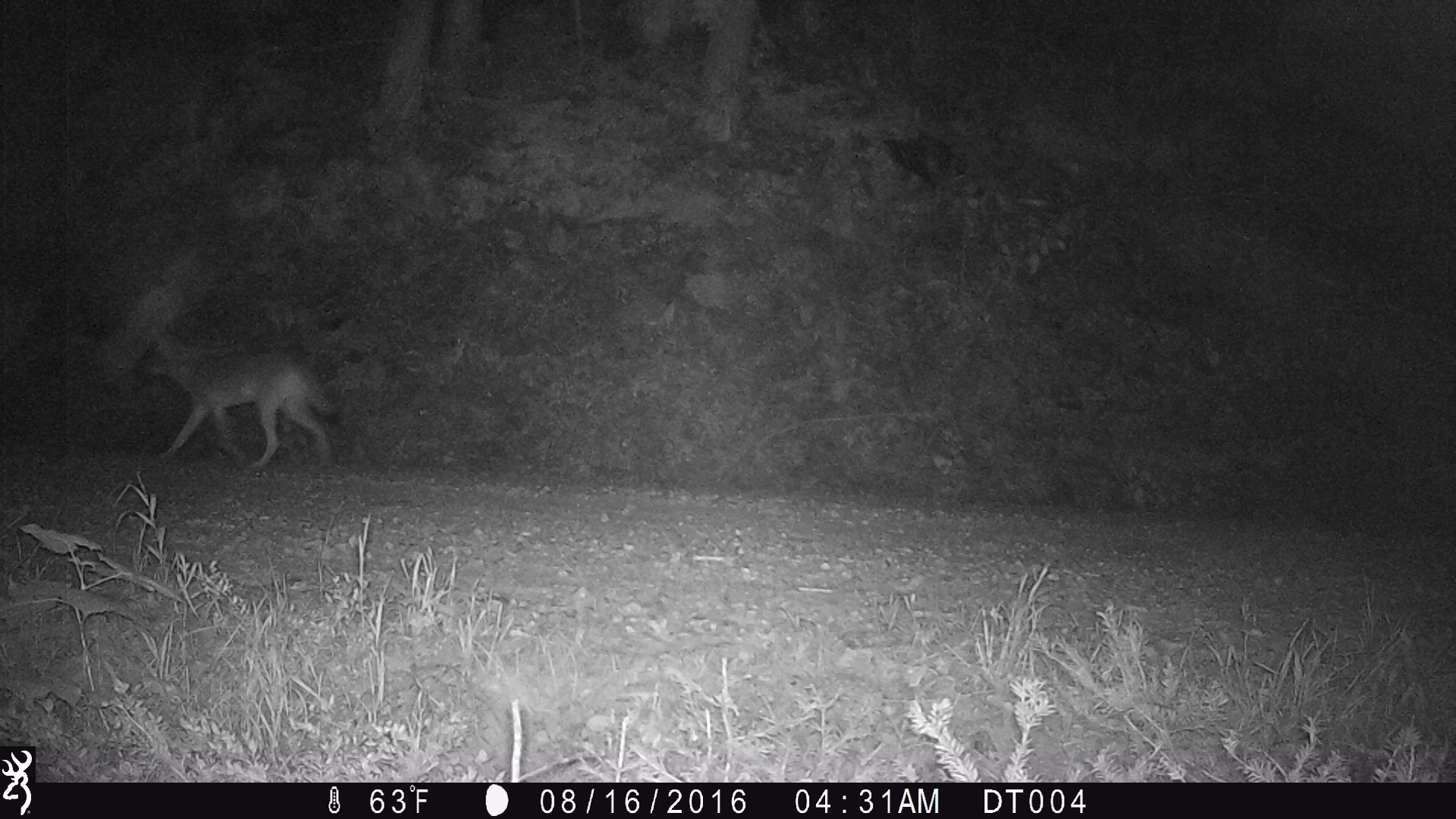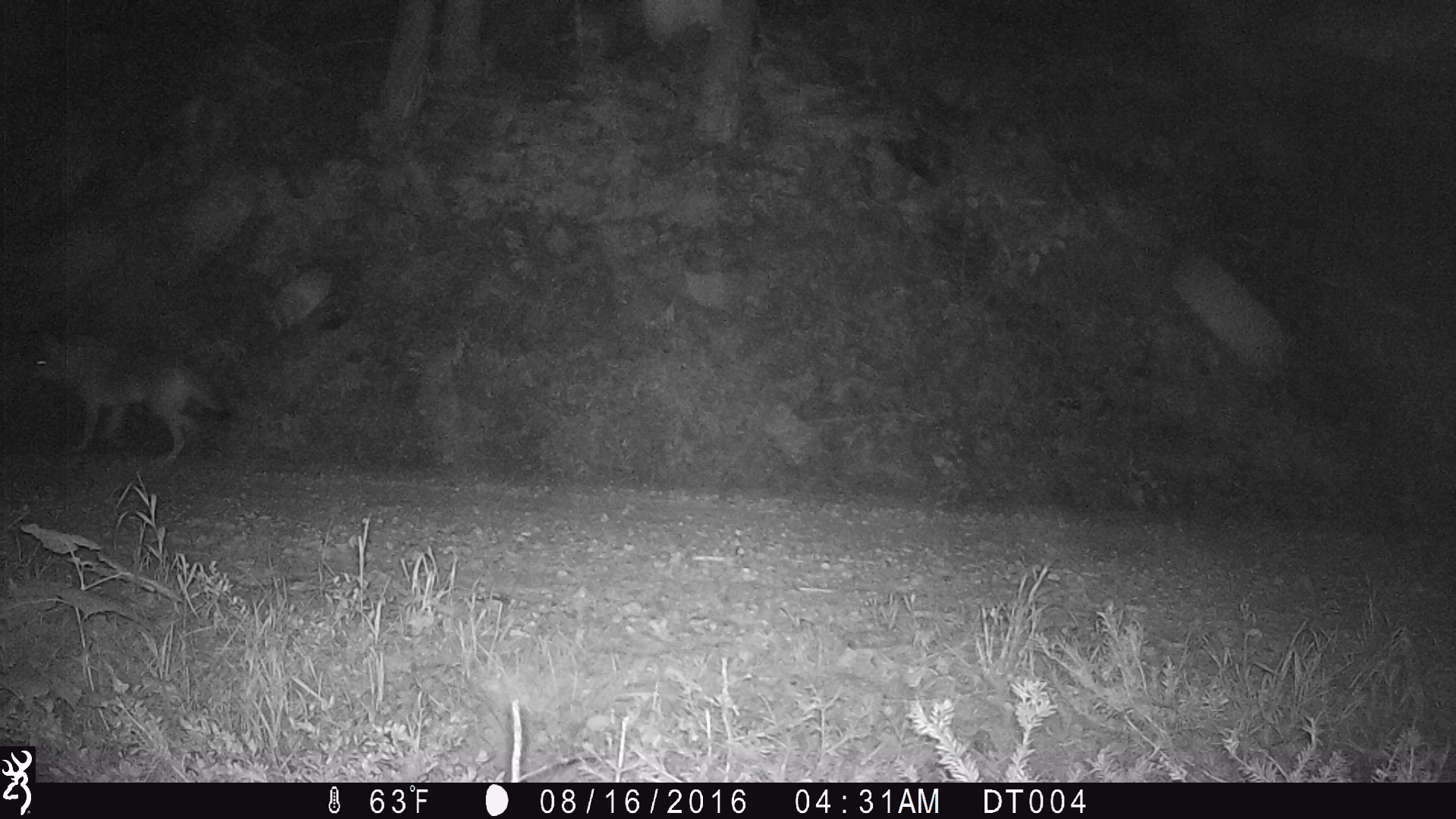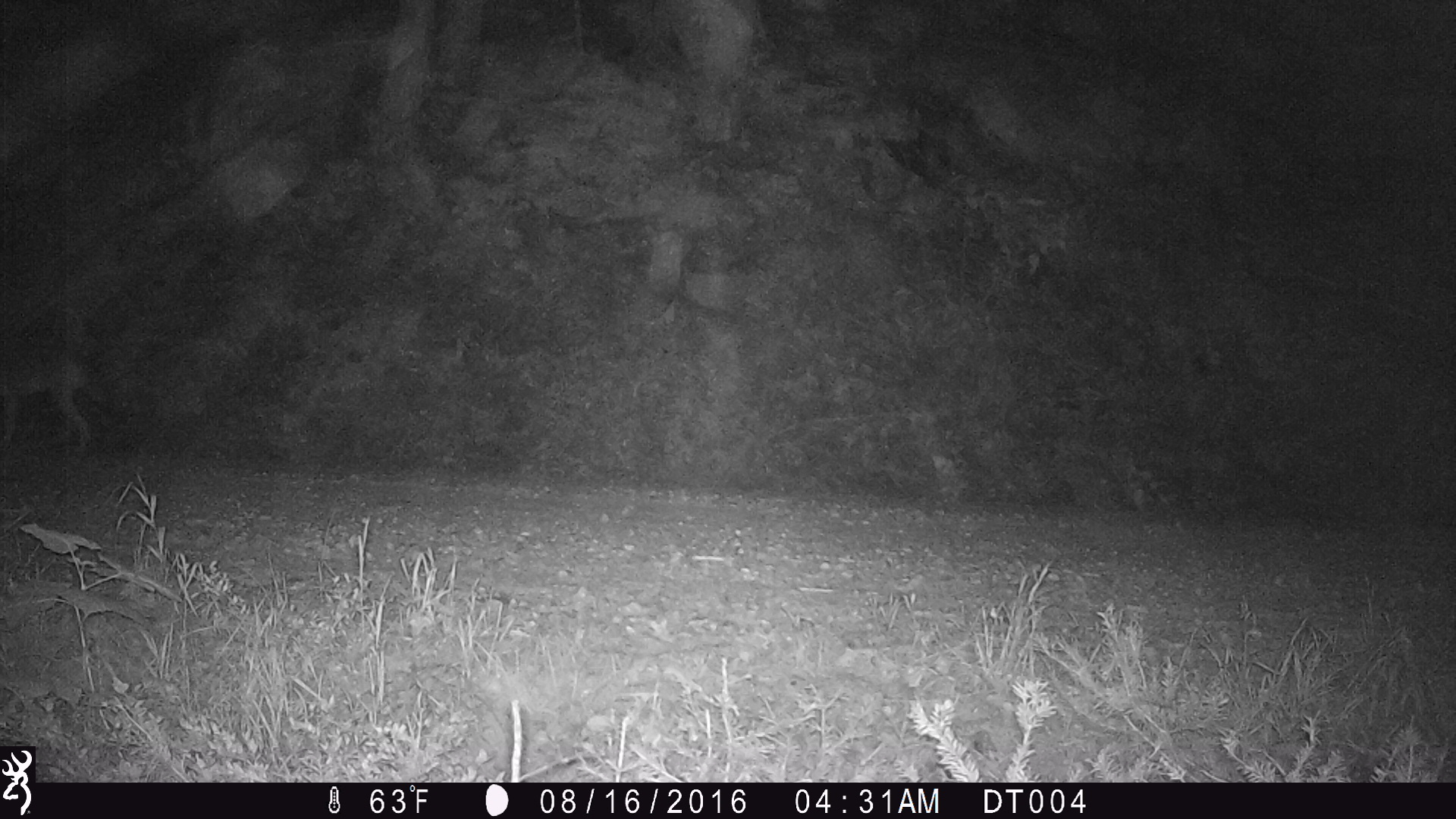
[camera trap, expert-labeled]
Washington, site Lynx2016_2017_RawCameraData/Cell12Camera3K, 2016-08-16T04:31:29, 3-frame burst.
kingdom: Animalia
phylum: Chordata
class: Mammalia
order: Carnivora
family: Canidae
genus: Canis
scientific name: Canis latrans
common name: coyote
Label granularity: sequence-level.